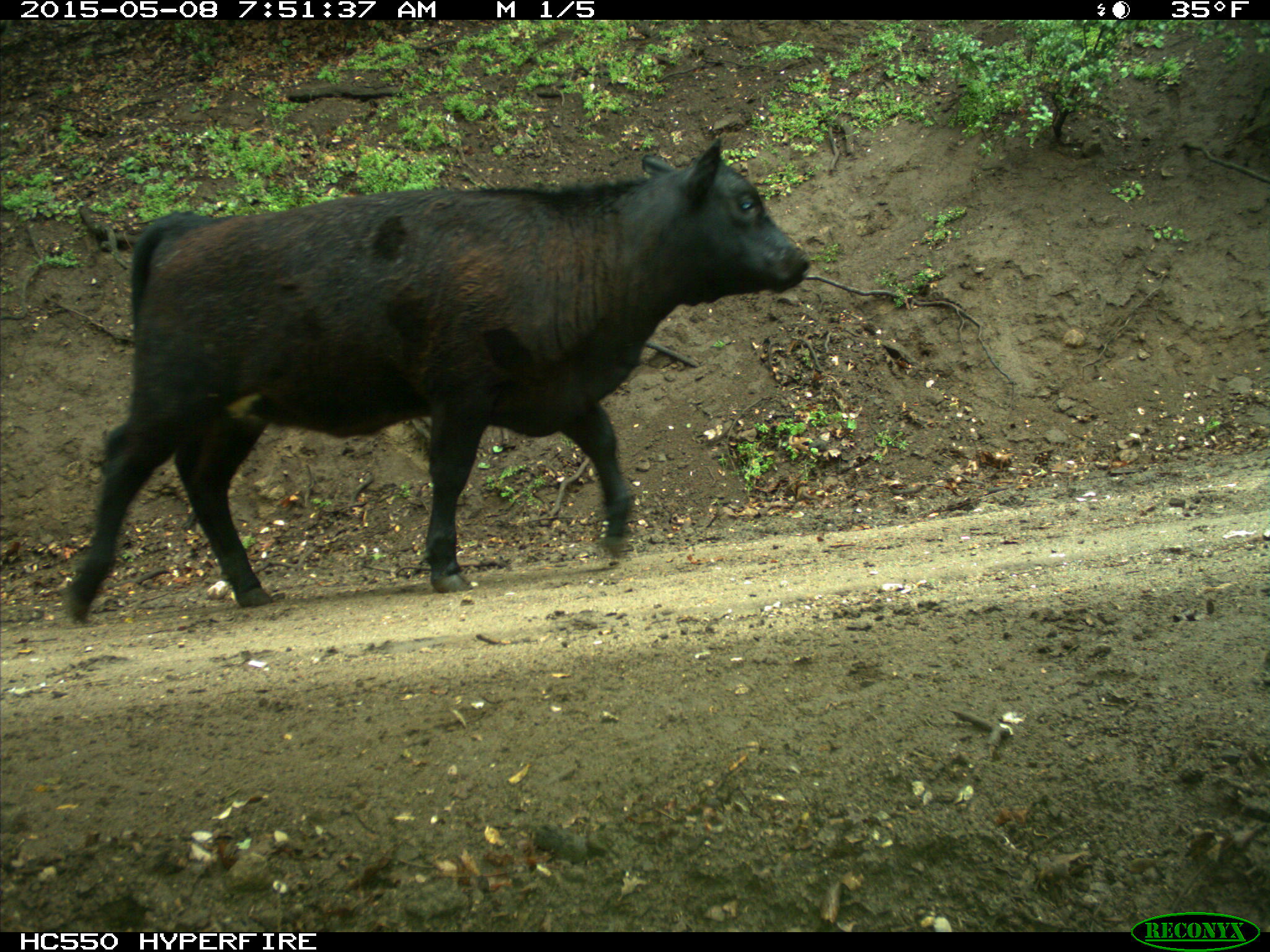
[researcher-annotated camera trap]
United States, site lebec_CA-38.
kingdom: Animalia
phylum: Chordata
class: Mammalia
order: Artiodactyla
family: Bovidae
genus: Bos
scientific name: Bos taurus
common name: domestic cow